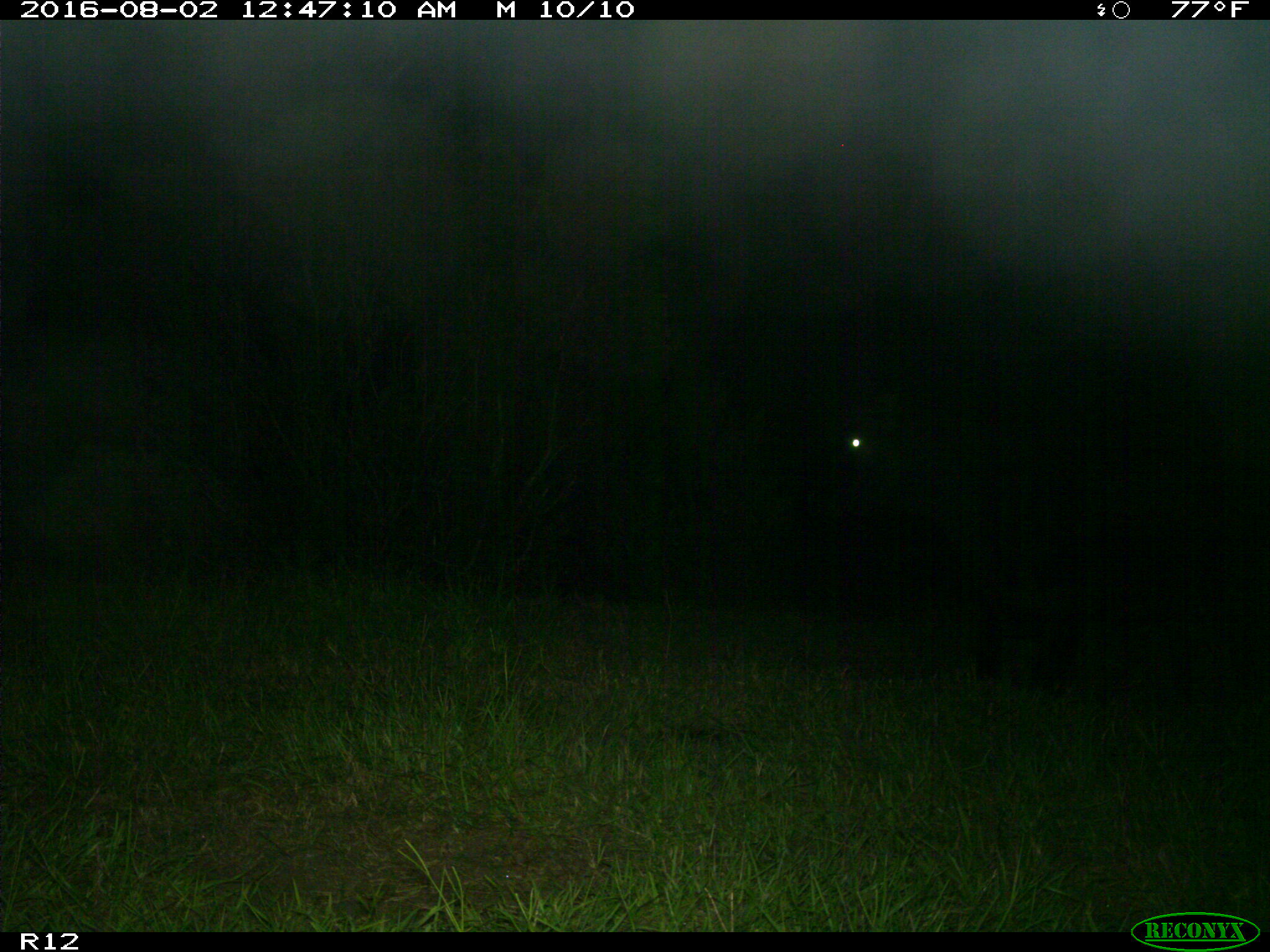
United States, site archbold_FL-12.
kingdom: Animalia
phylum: Chordata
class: Mammalia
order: Artiodactyla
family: Bovidae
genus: Bos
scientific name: Bos taurus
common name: domestic cow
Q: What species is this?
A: Bos taurus (domestic cow).